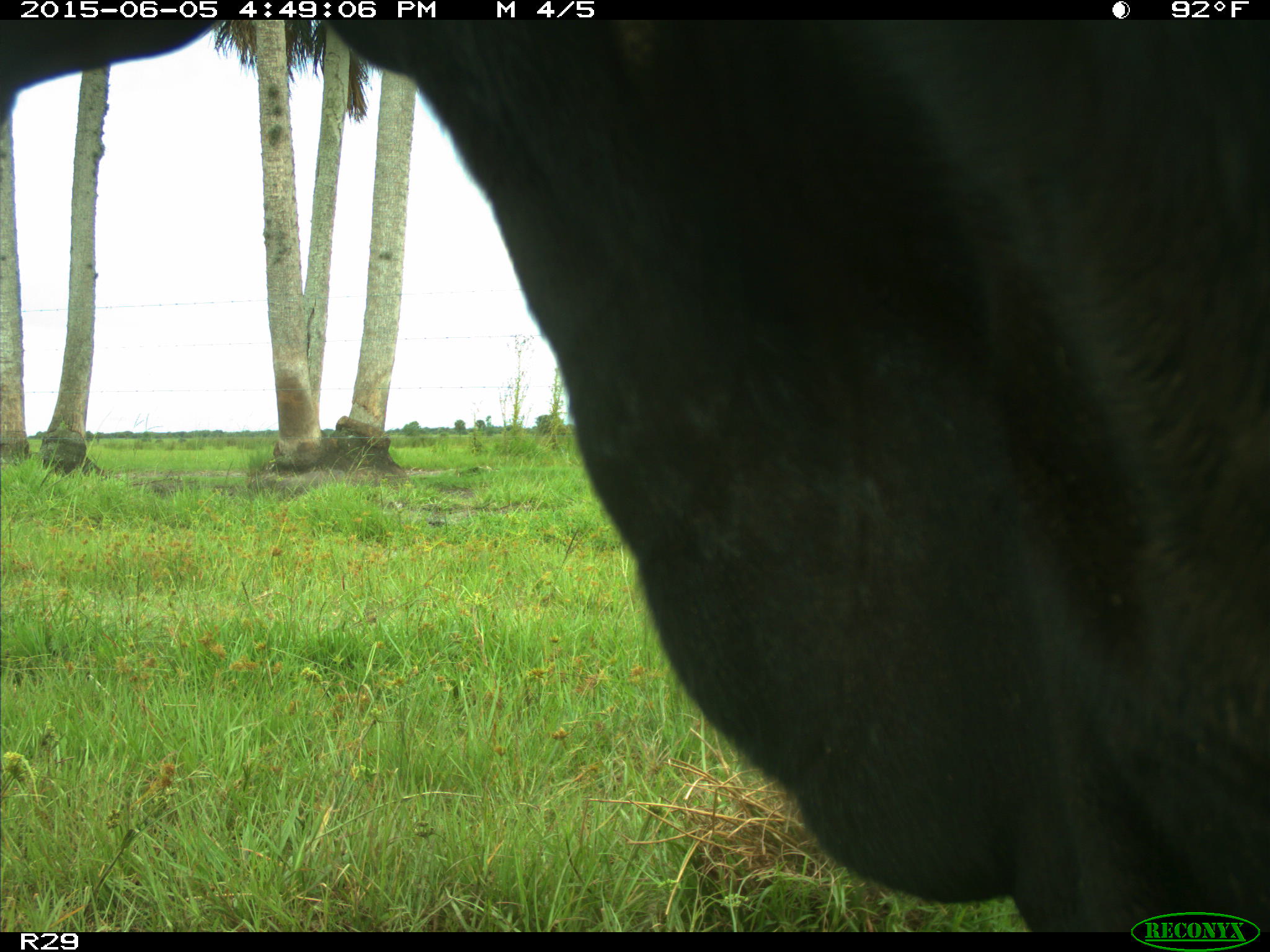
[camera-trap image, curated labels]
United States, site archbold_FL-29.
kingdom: Animalia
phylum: Chordata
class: Mammalia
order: Artiodactyla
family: Bovidae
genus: Bos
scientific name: Bos taurus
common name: domestic cow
Bos taurus (domestic cow).